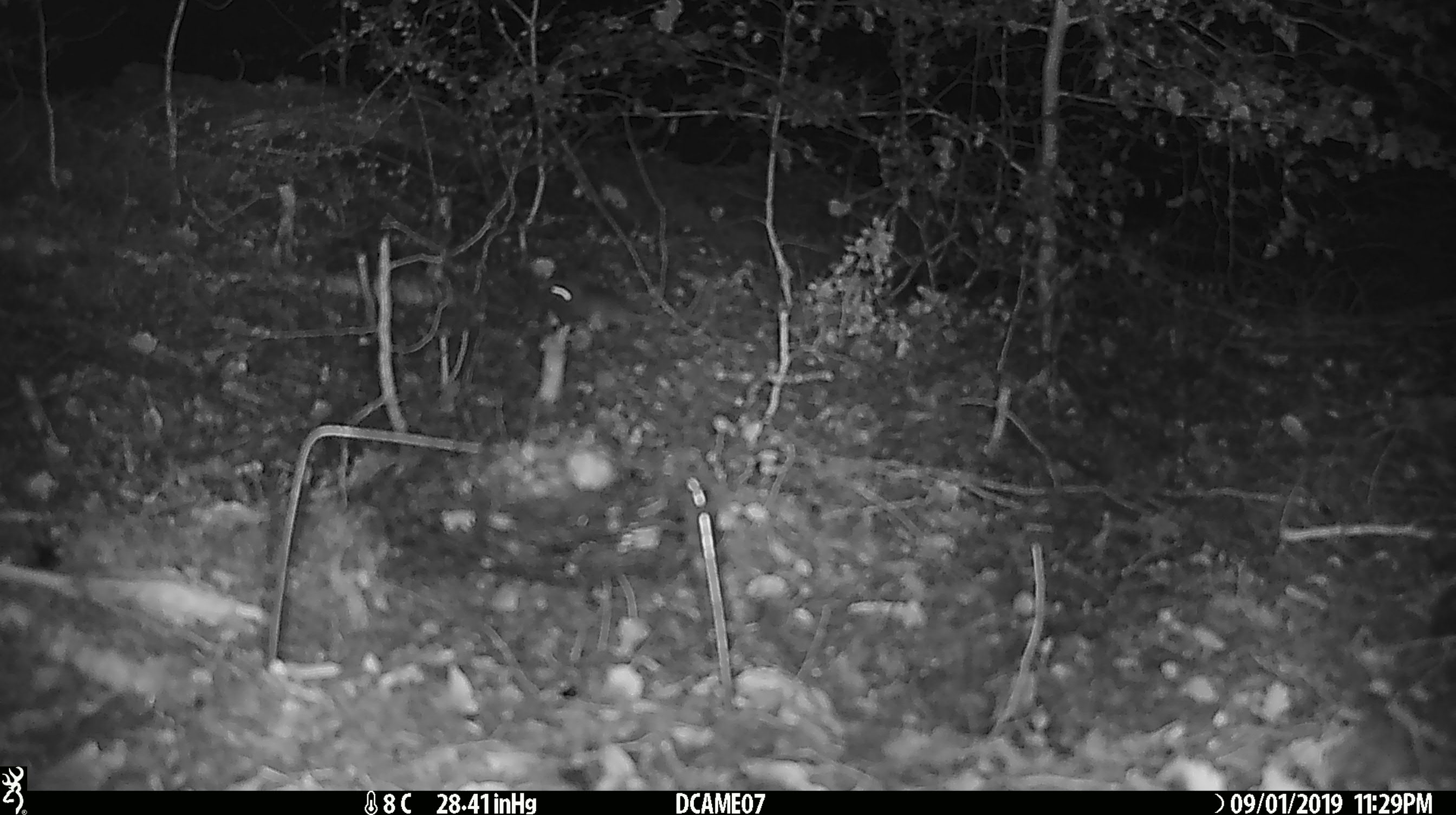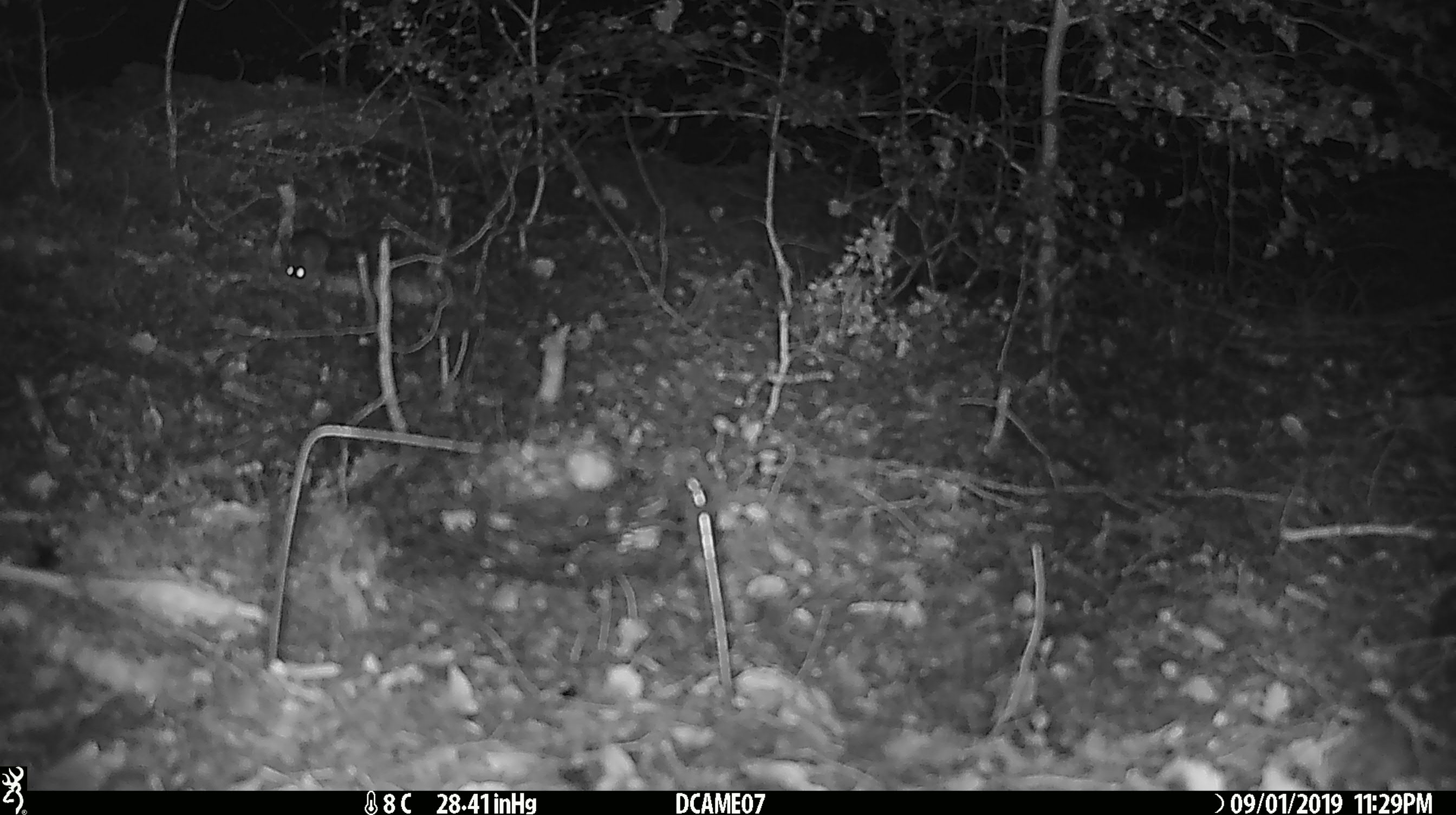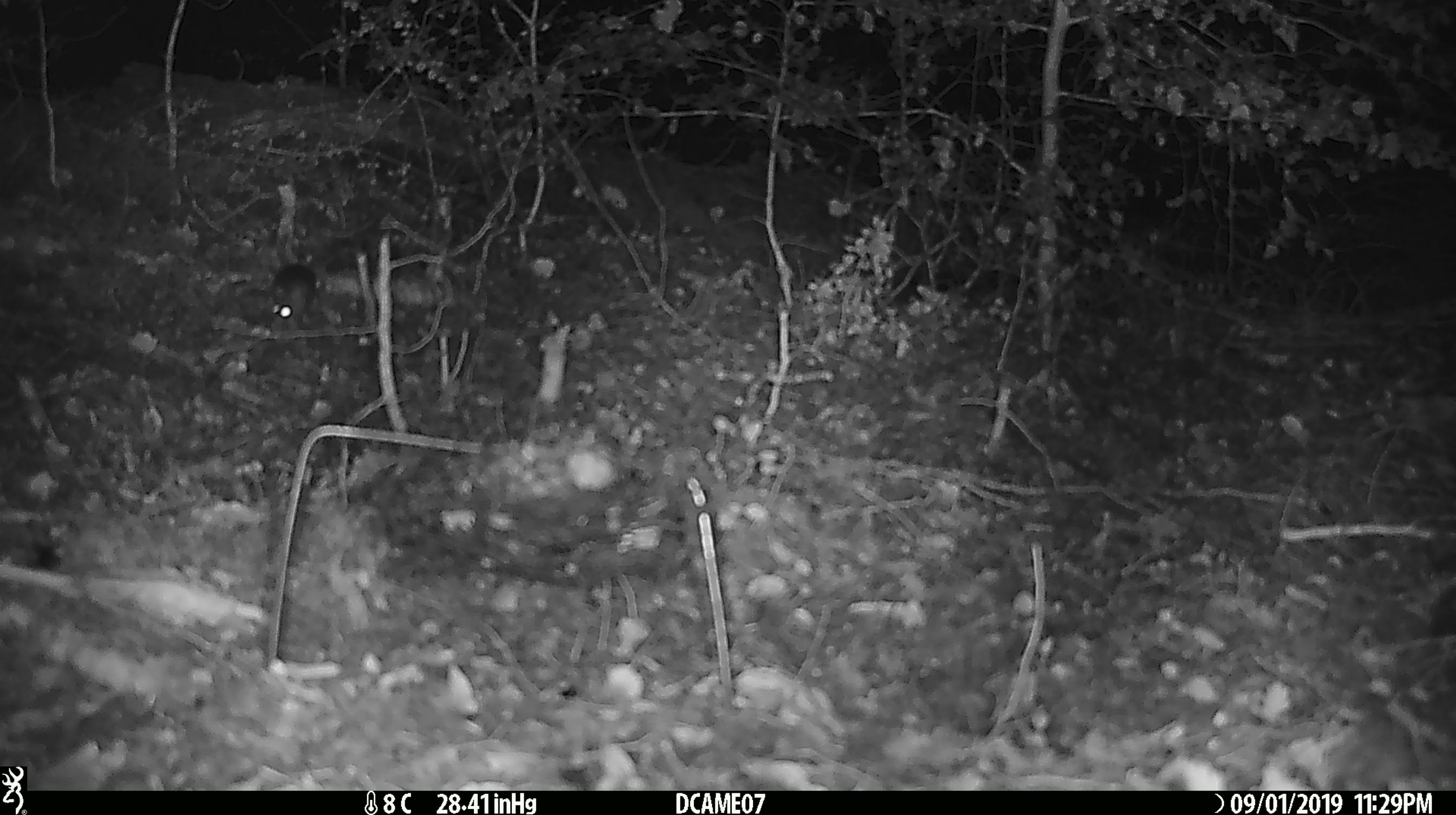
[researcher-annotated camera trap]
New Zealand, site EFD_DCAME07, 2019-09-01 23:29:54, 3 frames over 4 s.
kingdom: Animalia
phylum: Chordata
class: Mammalia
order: Rodentia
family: Muridae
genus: Mus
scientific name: Mus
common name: mouse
Mouse (Mus).